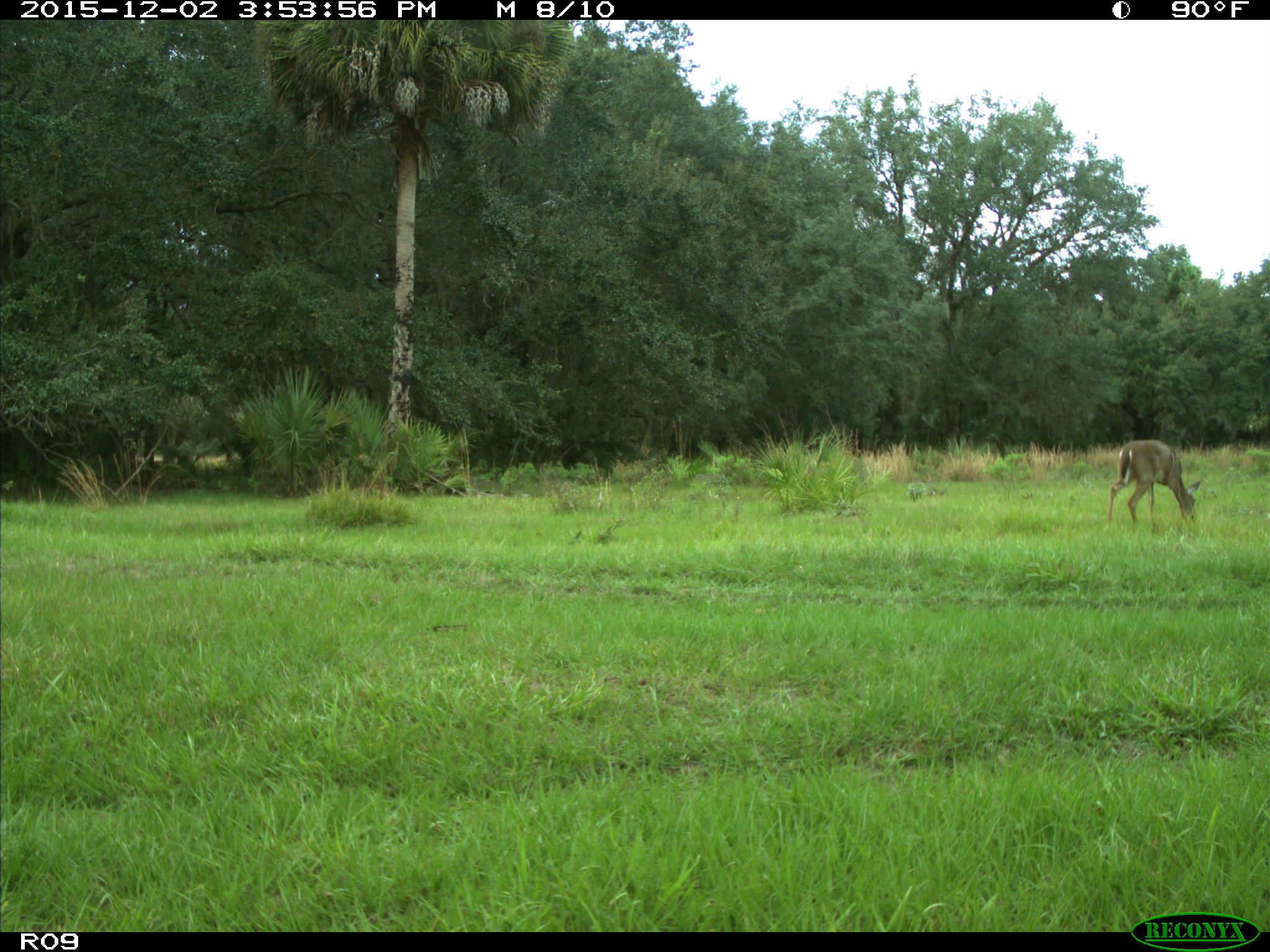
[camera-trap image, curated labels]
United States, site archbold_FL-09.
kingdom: Animalia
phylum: Chordata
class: Mammalia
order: Artiodactyla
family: Cervidae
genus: Odocoileus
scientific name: Odocoileus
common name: deer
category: unidentified deer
Unidentified deer (deer) (Odocoileus).